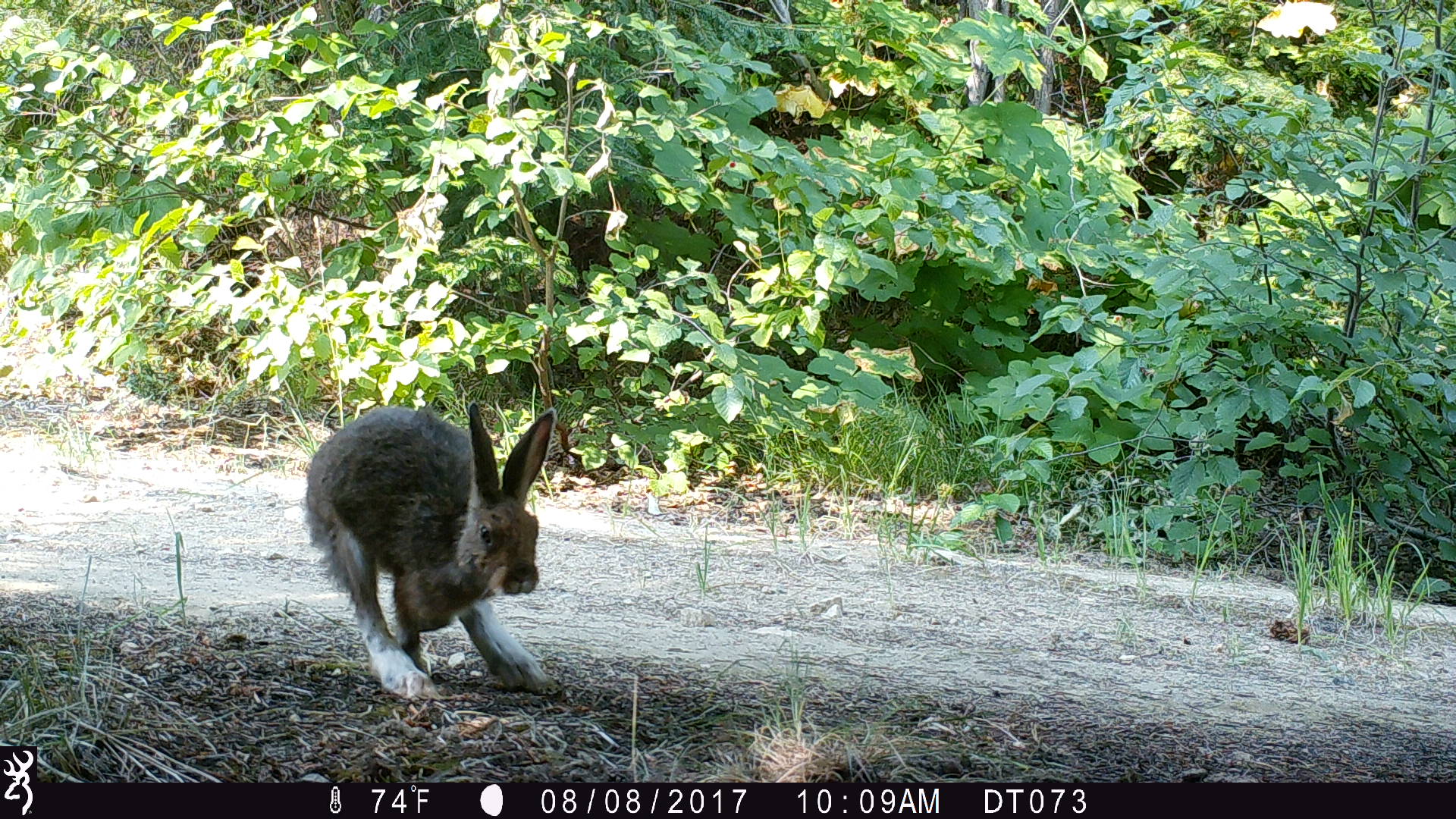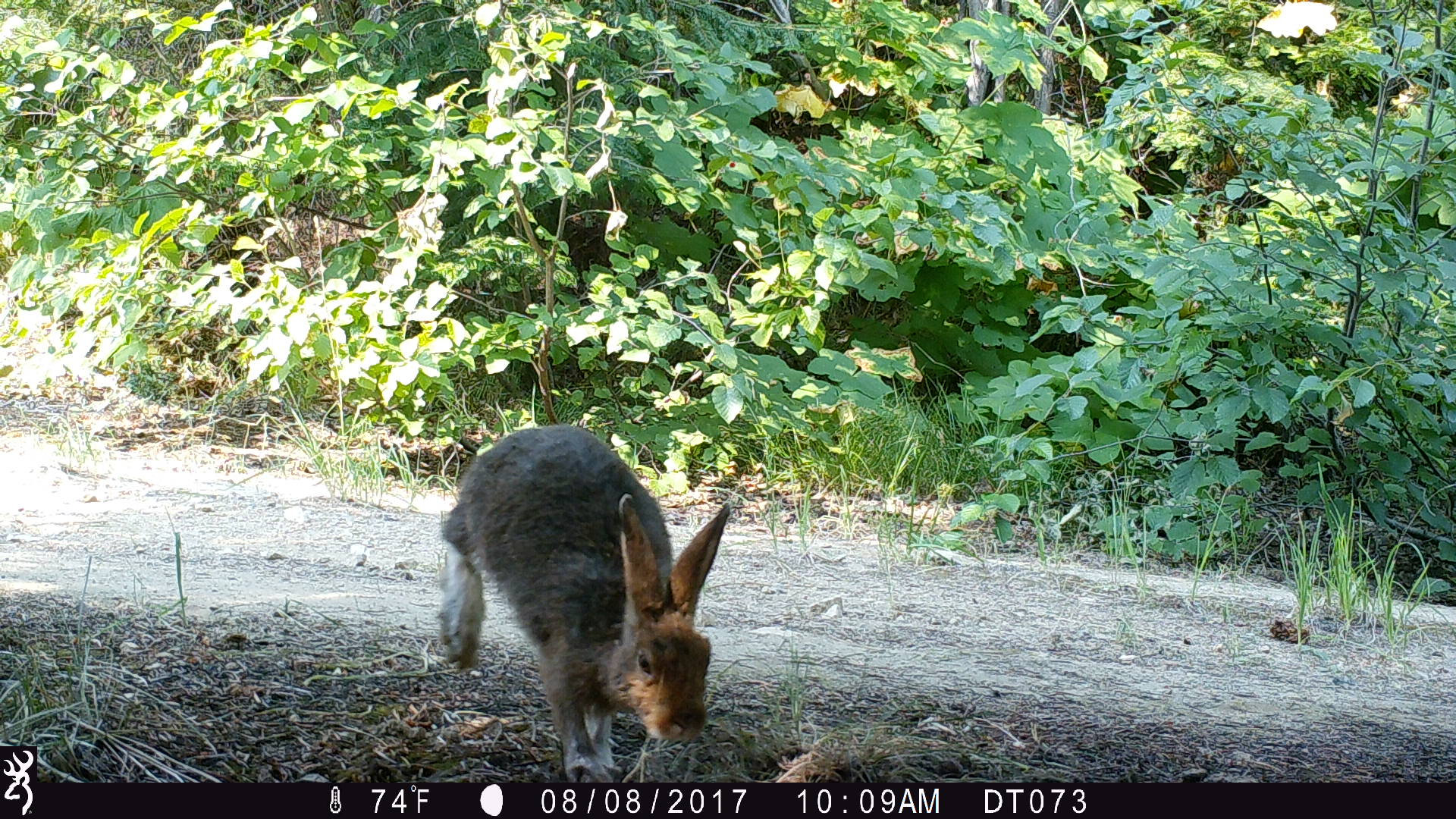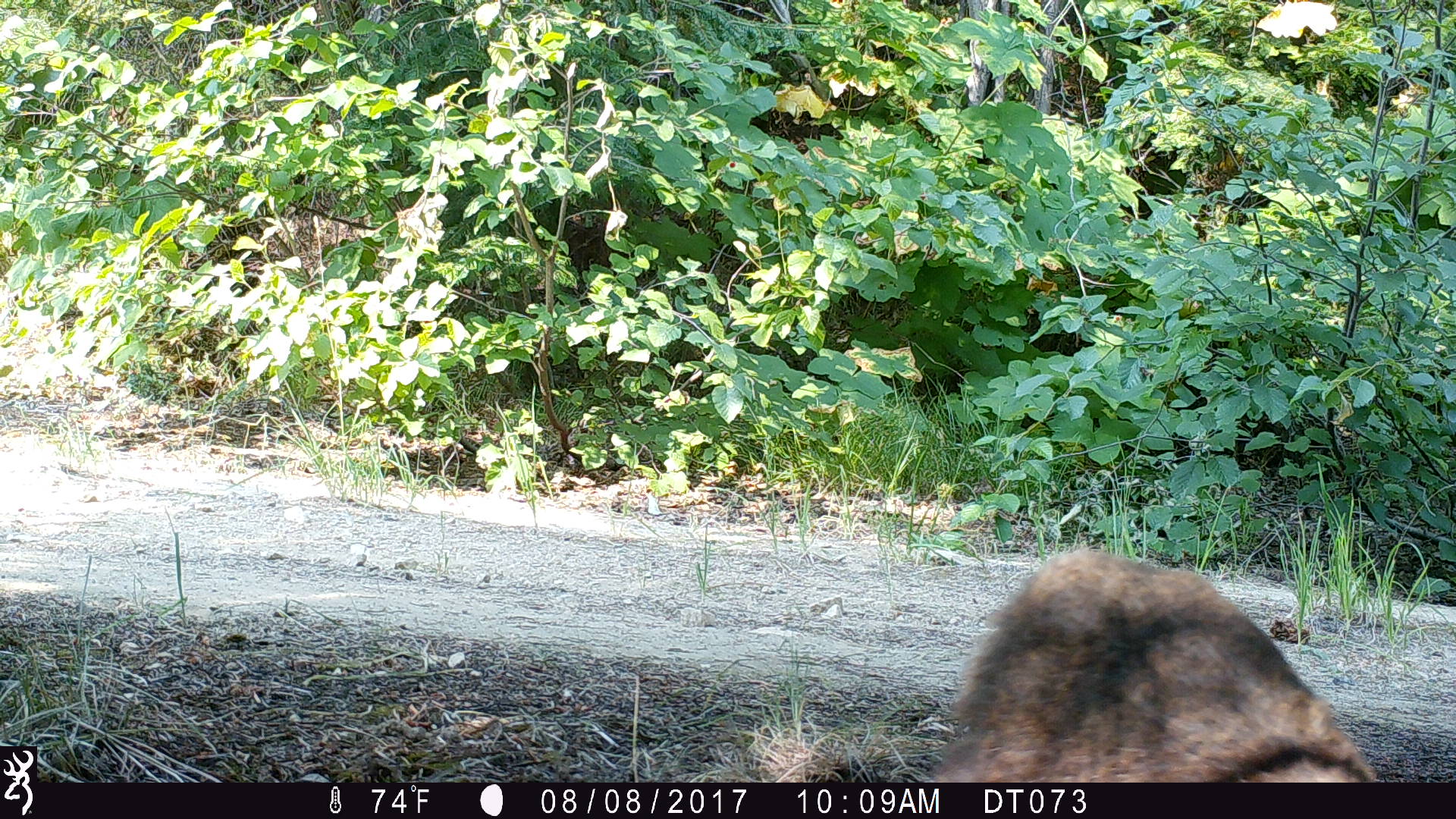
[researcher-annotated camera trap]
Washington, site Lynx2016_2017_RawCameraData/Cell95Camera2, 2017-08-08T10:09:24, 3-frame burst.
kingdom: Animalia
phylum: Chordata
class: Mammalia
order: Lagomorpha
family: Leporidae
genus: Lepus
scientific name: Lepus americanus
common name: snowshoe hare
Lepus americanus (snowshoe hare). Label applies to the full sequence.